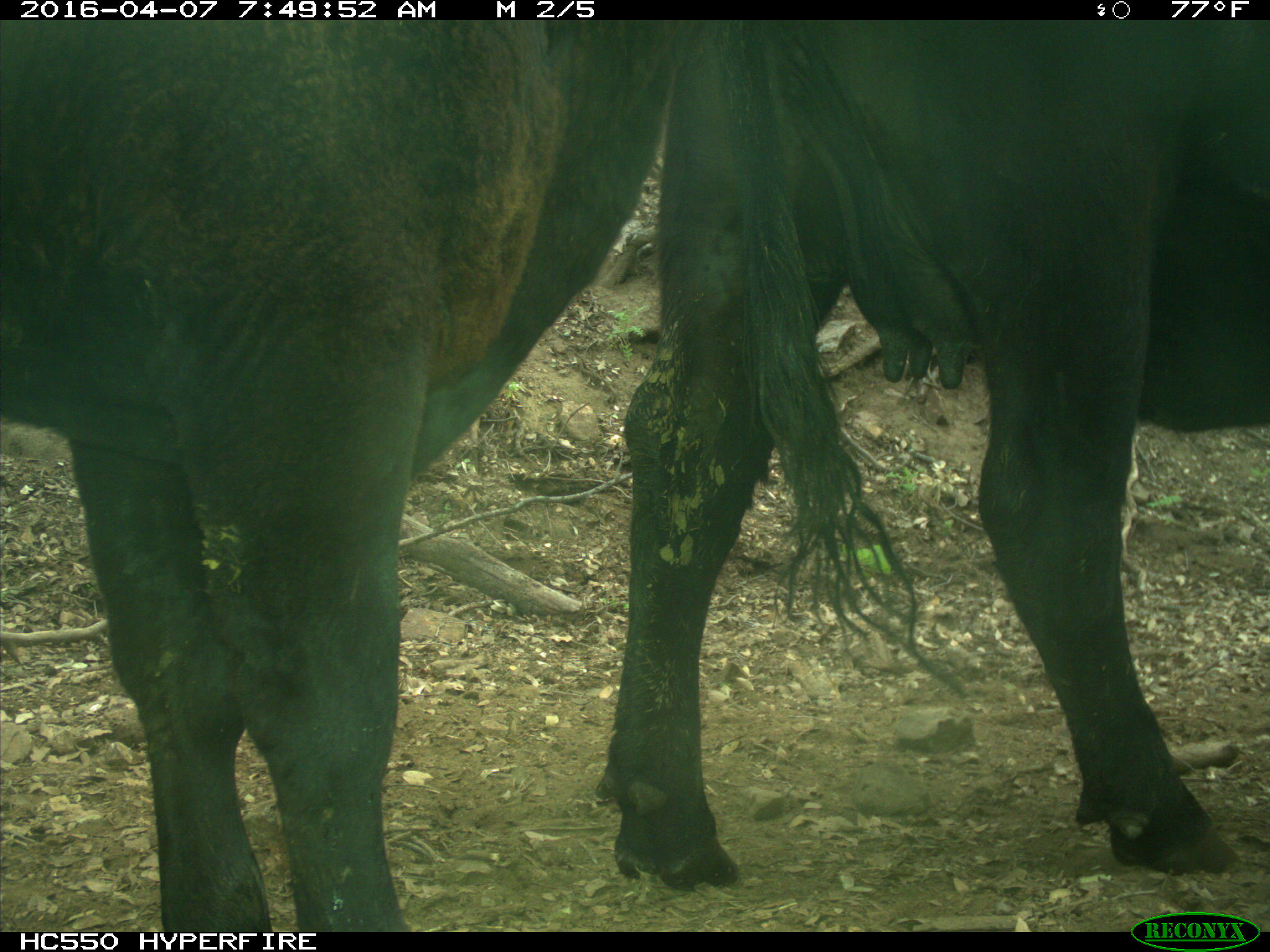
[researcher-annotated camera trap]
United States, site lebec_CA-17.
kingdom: Animalia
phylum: Chordata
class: Mammalia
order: Artiodactyla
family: Bovidae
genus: Bos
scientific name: Bos taurus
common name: domestic cow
Bos taurus (domestic cow).